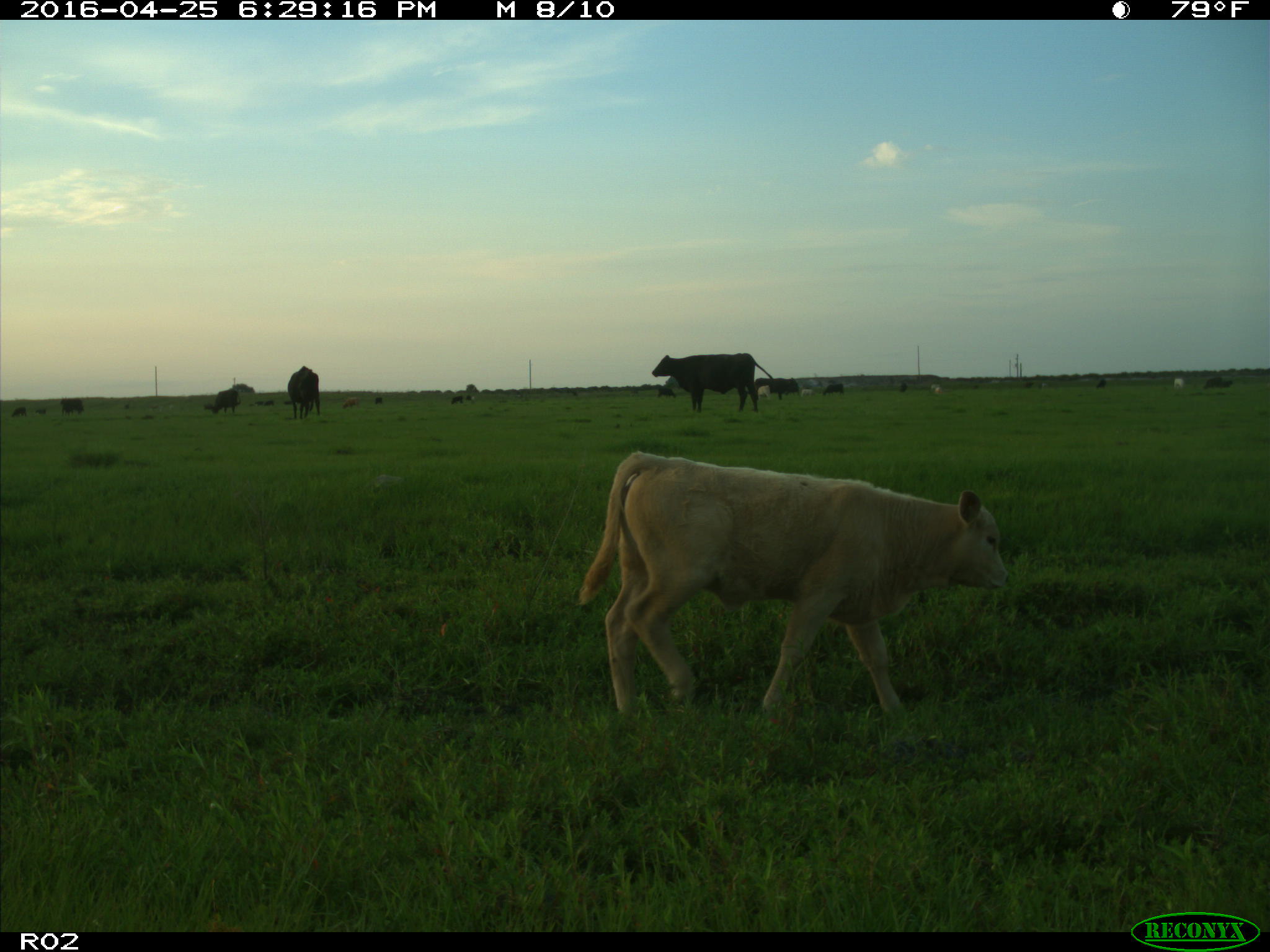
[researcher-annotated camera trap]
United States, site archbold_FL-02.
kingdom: Animalia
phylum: Chordata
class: Mammalia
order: Artiodactyla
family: Bovidae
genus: Bos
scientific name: Bos taurus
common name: domestic cow